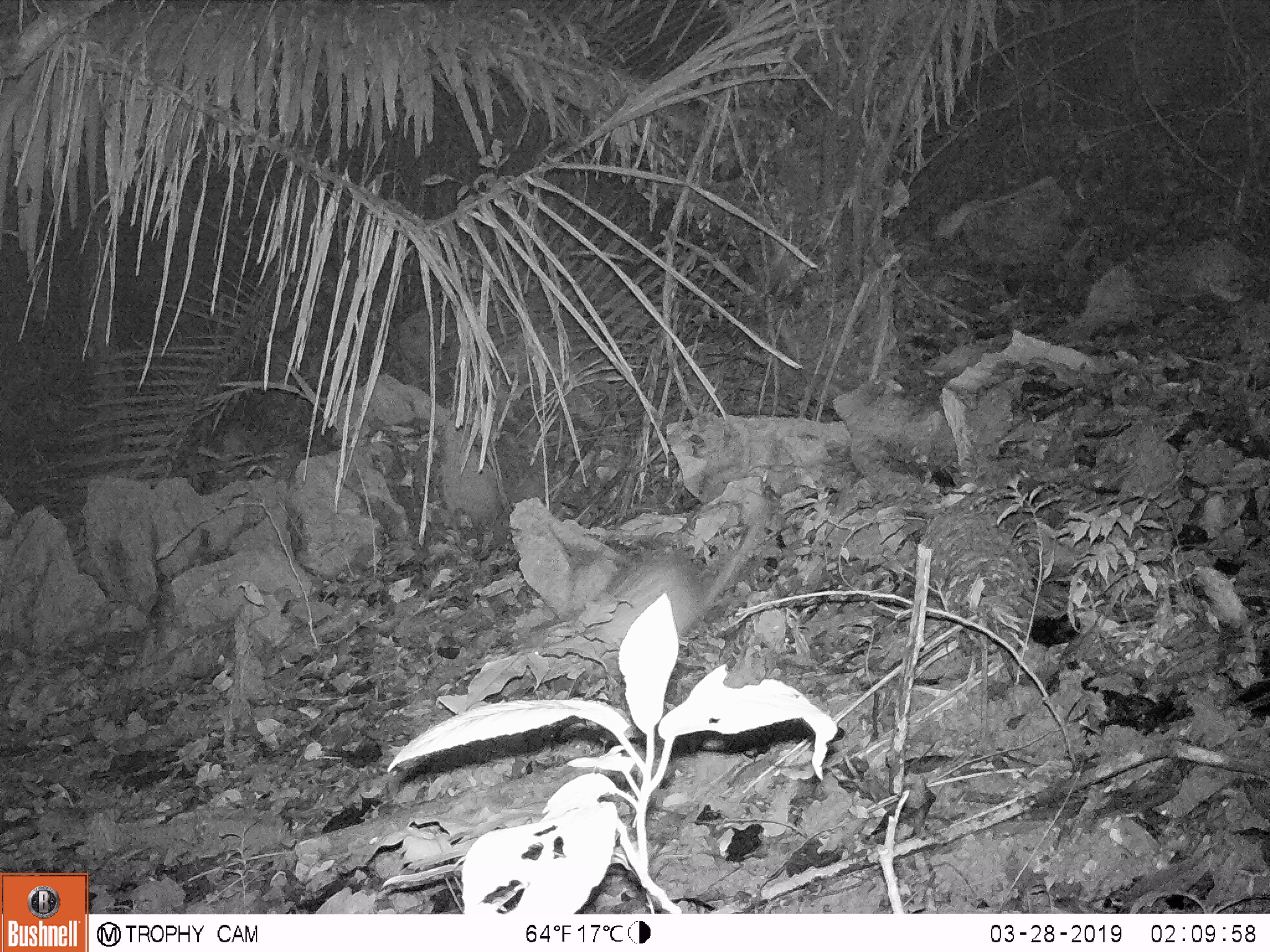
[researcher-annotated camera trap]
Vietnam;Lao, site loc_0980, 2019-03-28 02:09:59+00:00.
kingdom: Animalia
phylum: Chordata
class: Mammalia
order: Rodentia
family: Hystricidae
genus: Atherurus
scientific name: Atherurus macrourus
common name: asiatic brush-tailed porcupine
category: asiatic brush tailed porcupine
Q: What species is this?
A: Asiatic brush tailed porcupine (asiatic brush-tailed porcupine) (Atherurus macrourus).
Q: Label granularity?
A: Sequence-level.